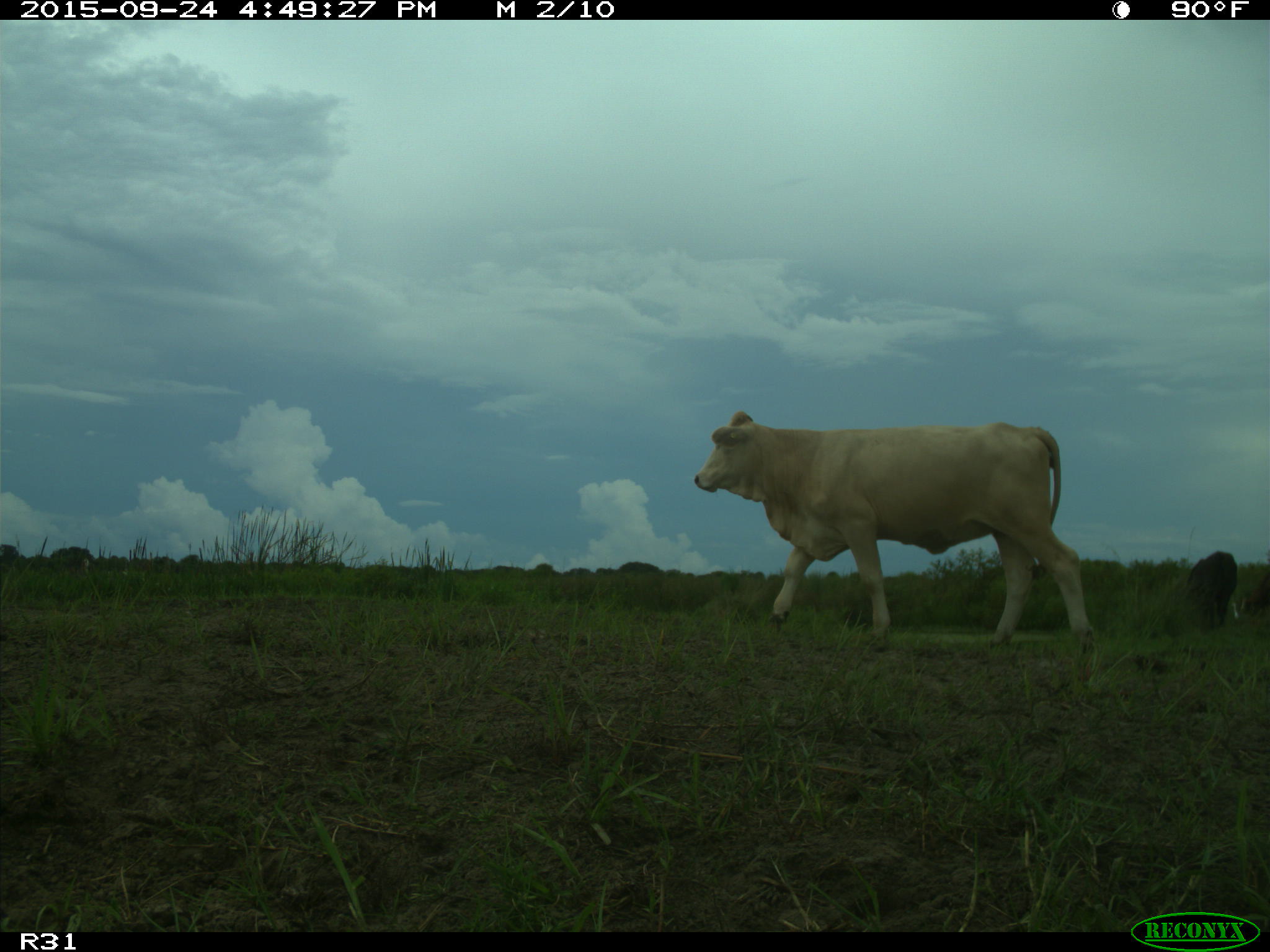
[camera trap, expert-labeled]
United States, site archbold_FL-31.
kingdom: Animalia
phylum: Chordata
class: Mammalia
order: Artiodactyla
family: Bovidae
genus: Bos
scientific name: Bos taurus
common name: domestic cow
Bos taurus (domestic cow).